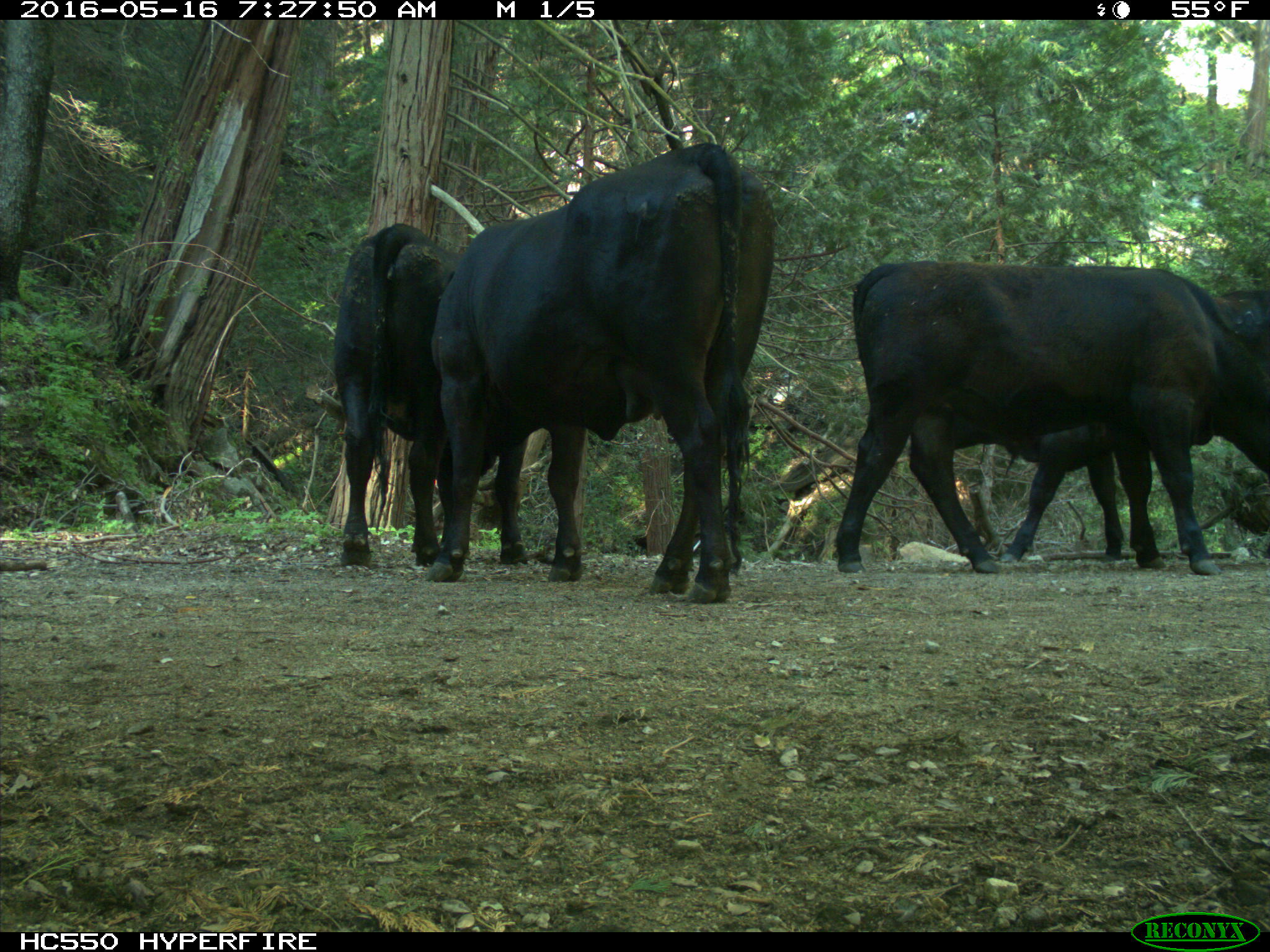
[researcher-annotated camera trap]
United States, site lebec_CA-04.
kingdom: Animalia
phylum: Chordata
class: Mammalia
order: Artiodactyla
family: Bovidae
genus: Bos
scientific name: Bos taurus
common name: domestic cow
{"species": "Bos taurus (domestic cow)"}